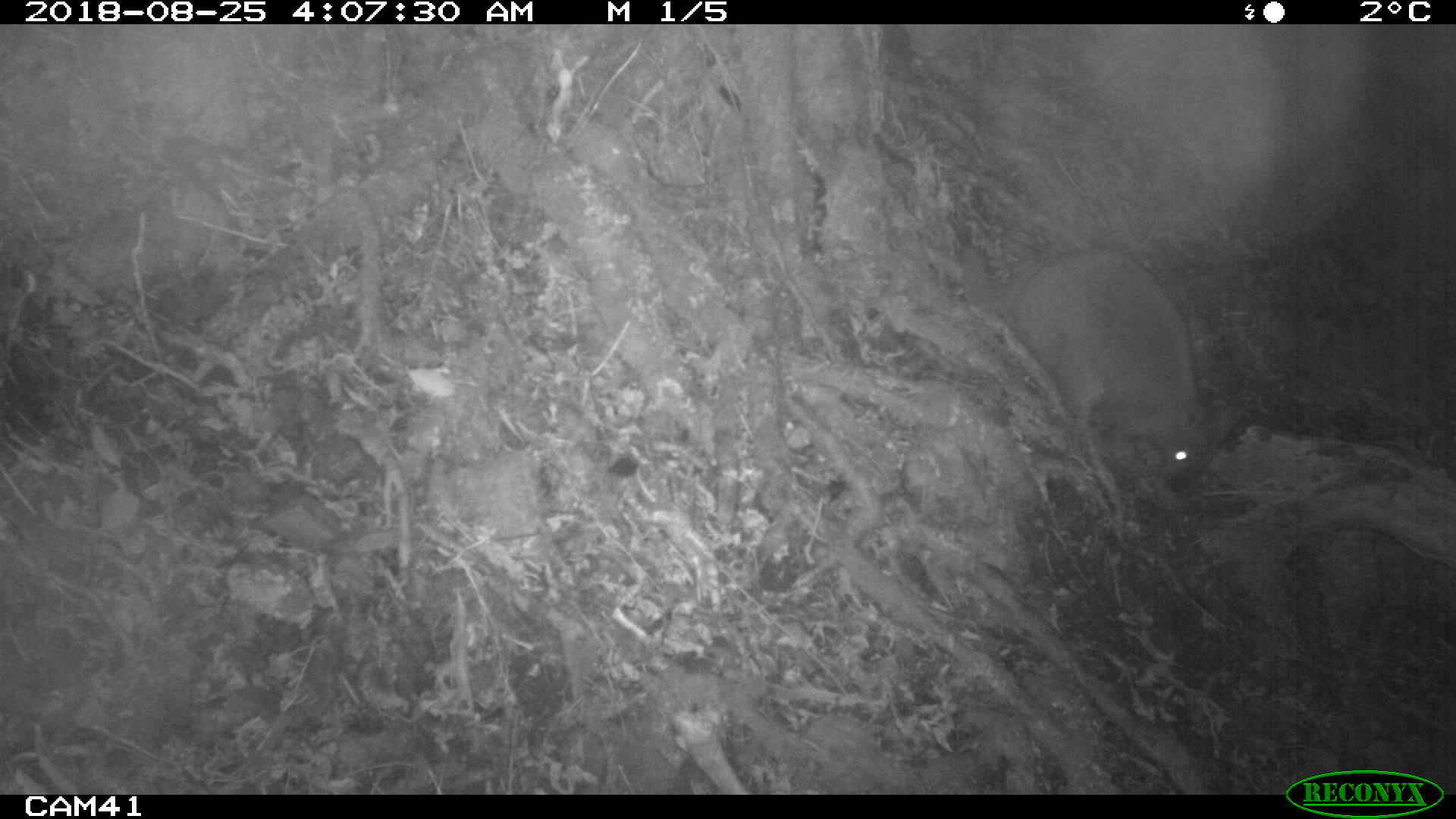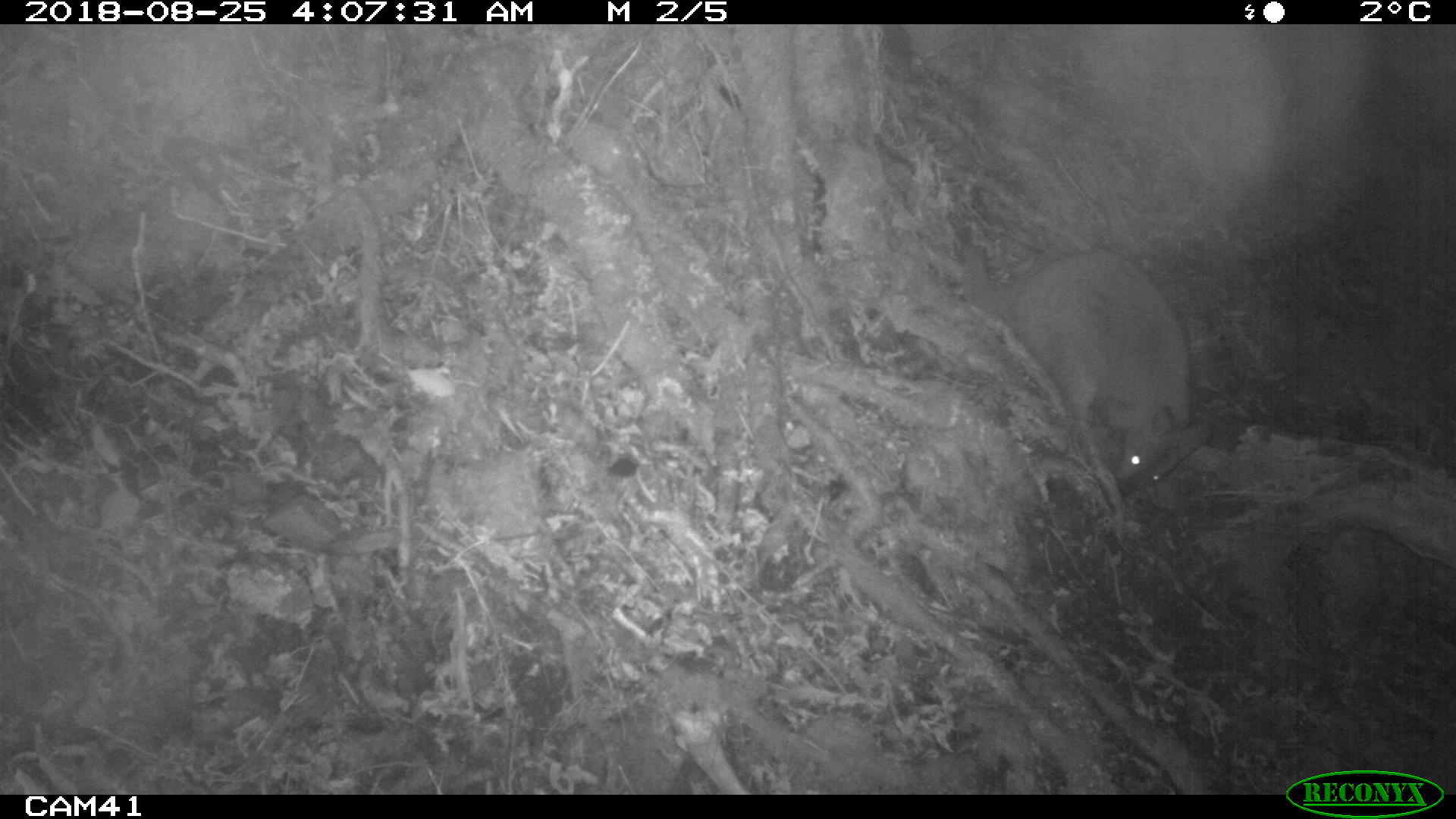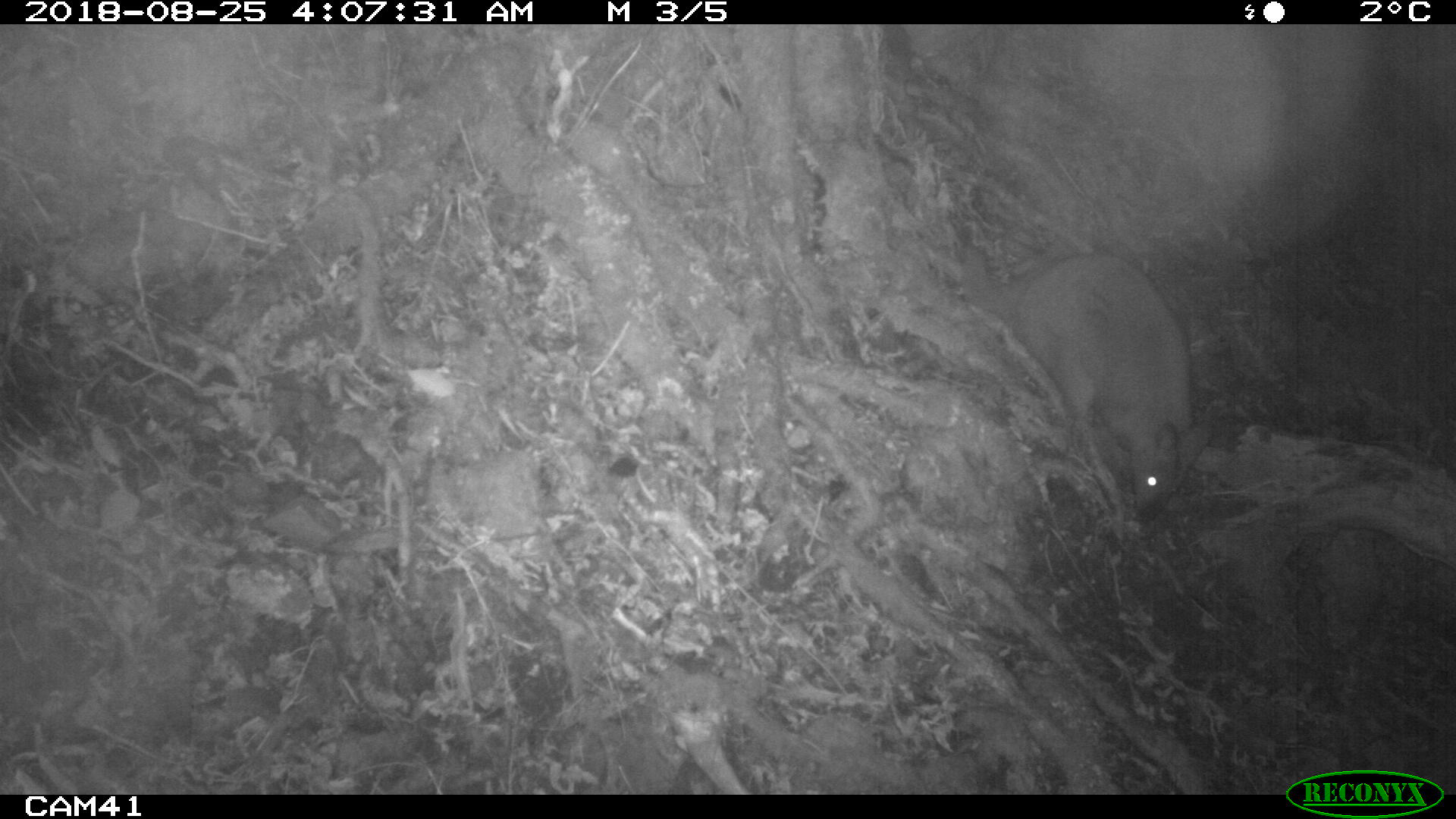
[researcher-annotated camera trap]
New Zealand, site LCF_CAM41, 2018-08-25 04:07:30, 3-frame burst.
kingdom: Animalia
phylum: Chordata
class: Mammalia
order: Diprotodontia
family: Macropodidae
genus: Notamacropus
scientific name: Notamacropus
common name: wallaby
Wallaby (Notamacropus).